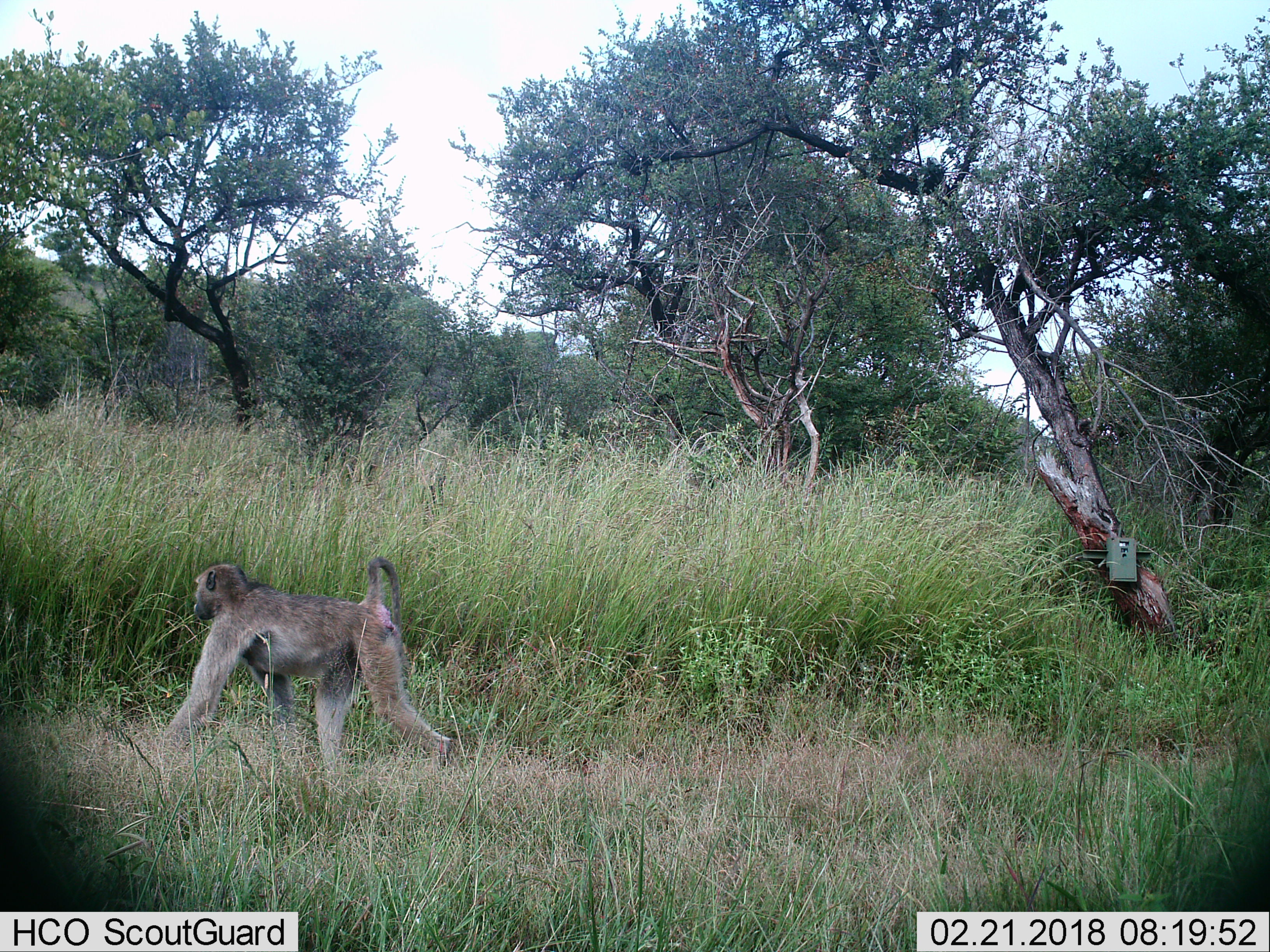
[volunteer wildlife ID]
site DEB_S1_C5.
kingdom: Animalia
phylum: Chordata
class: Mammalia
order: Primates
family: Cercopithecidae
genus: Papio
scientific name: Papio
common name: baboon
Baboon (Papio), count 1. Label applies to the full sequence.